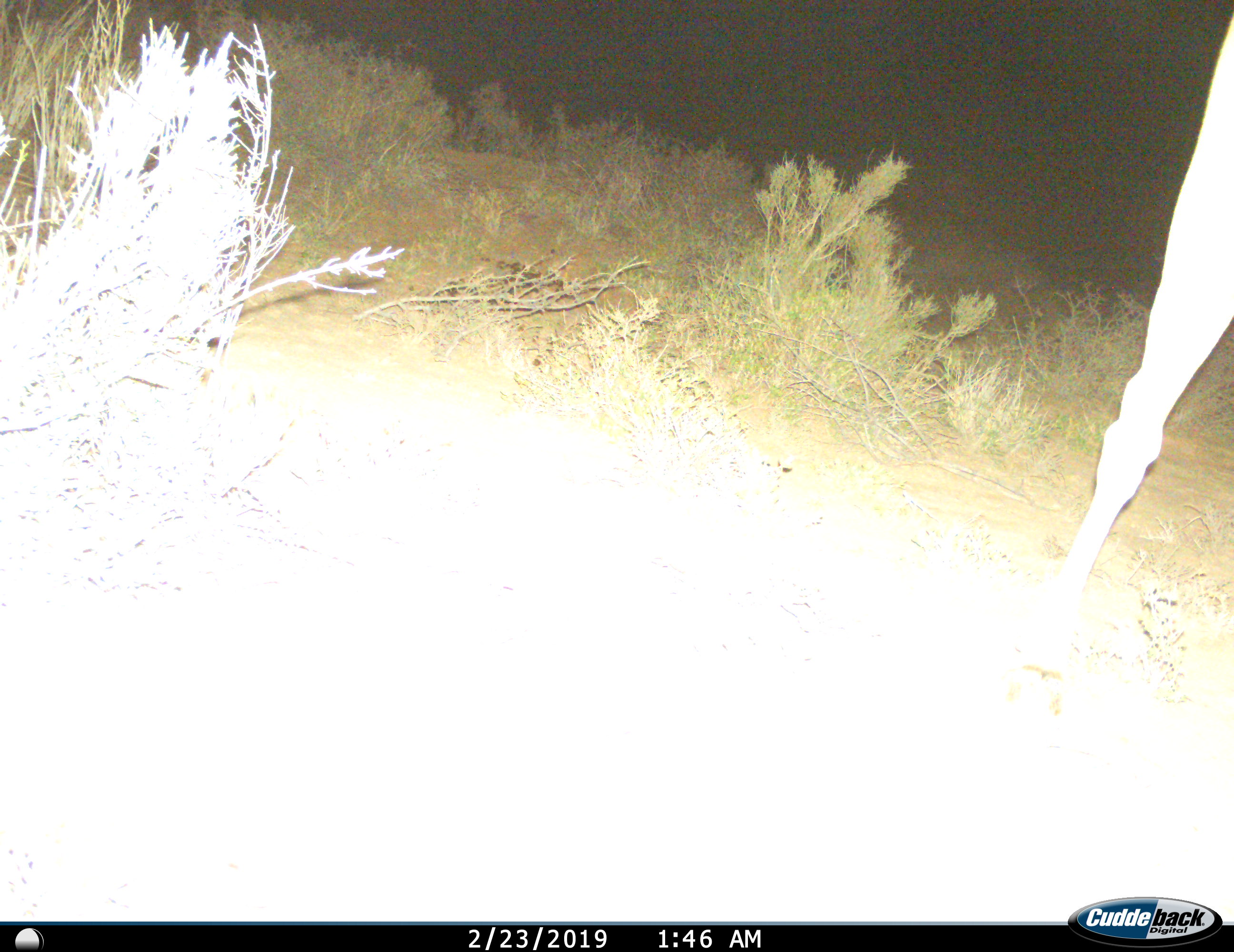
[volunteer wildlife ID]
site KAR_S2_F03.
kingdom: Animalia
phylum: Chordata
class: Mammalia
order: Artiodactyla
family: Bovidae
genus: Tragelaphus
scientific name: Tragelaphus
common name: kudu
Kudu (Tragelaphus), count 1. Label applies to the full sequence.